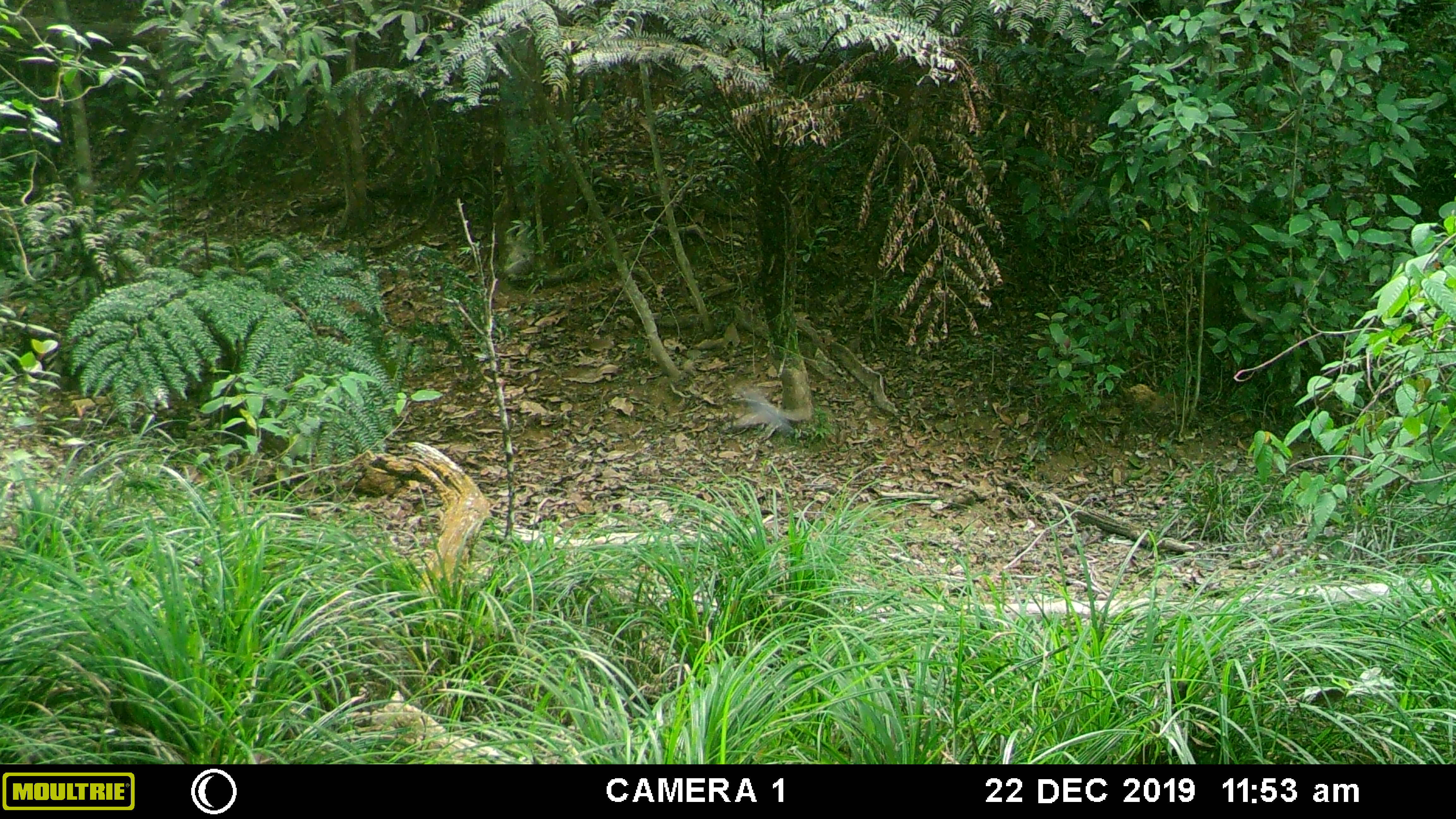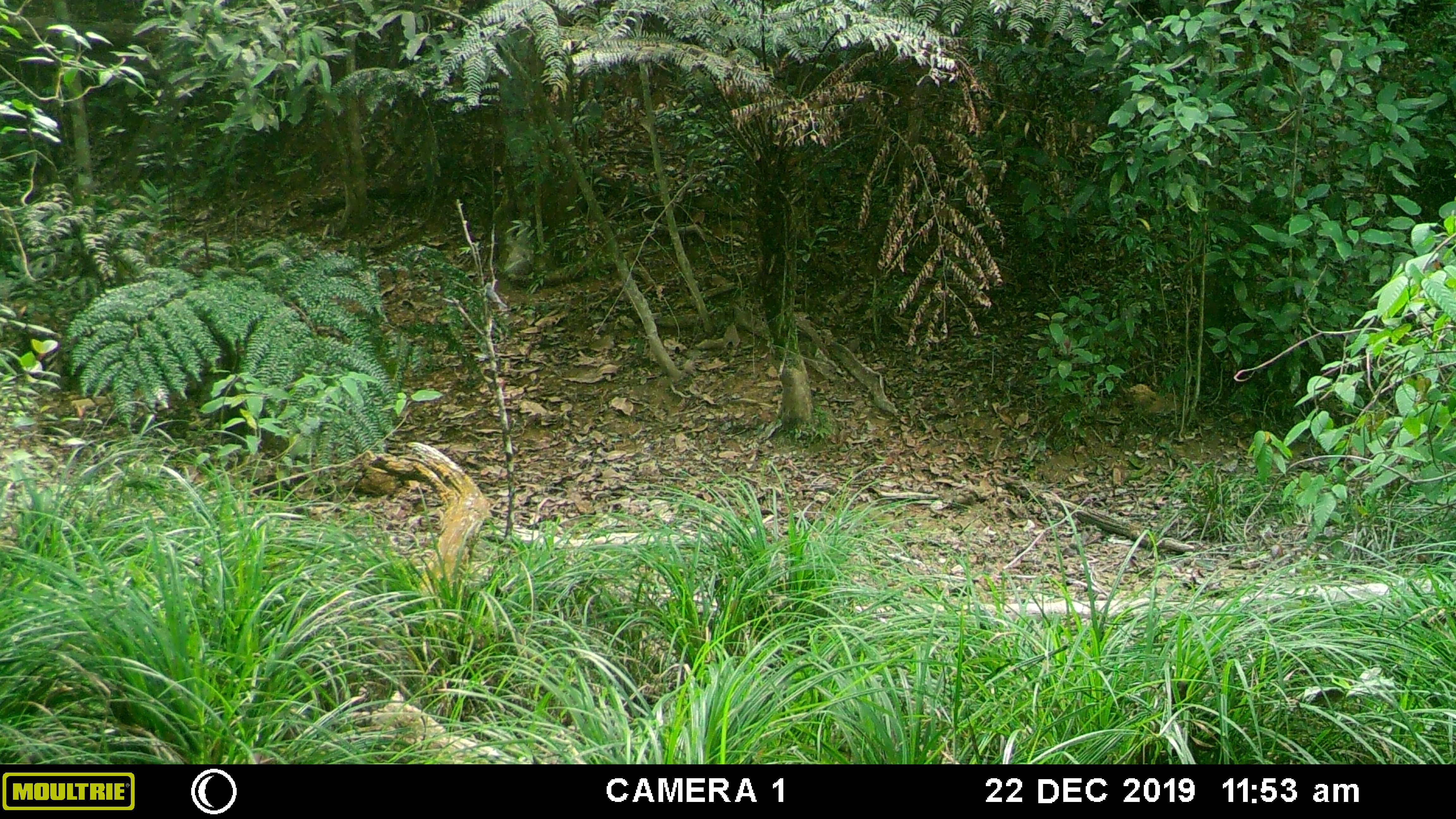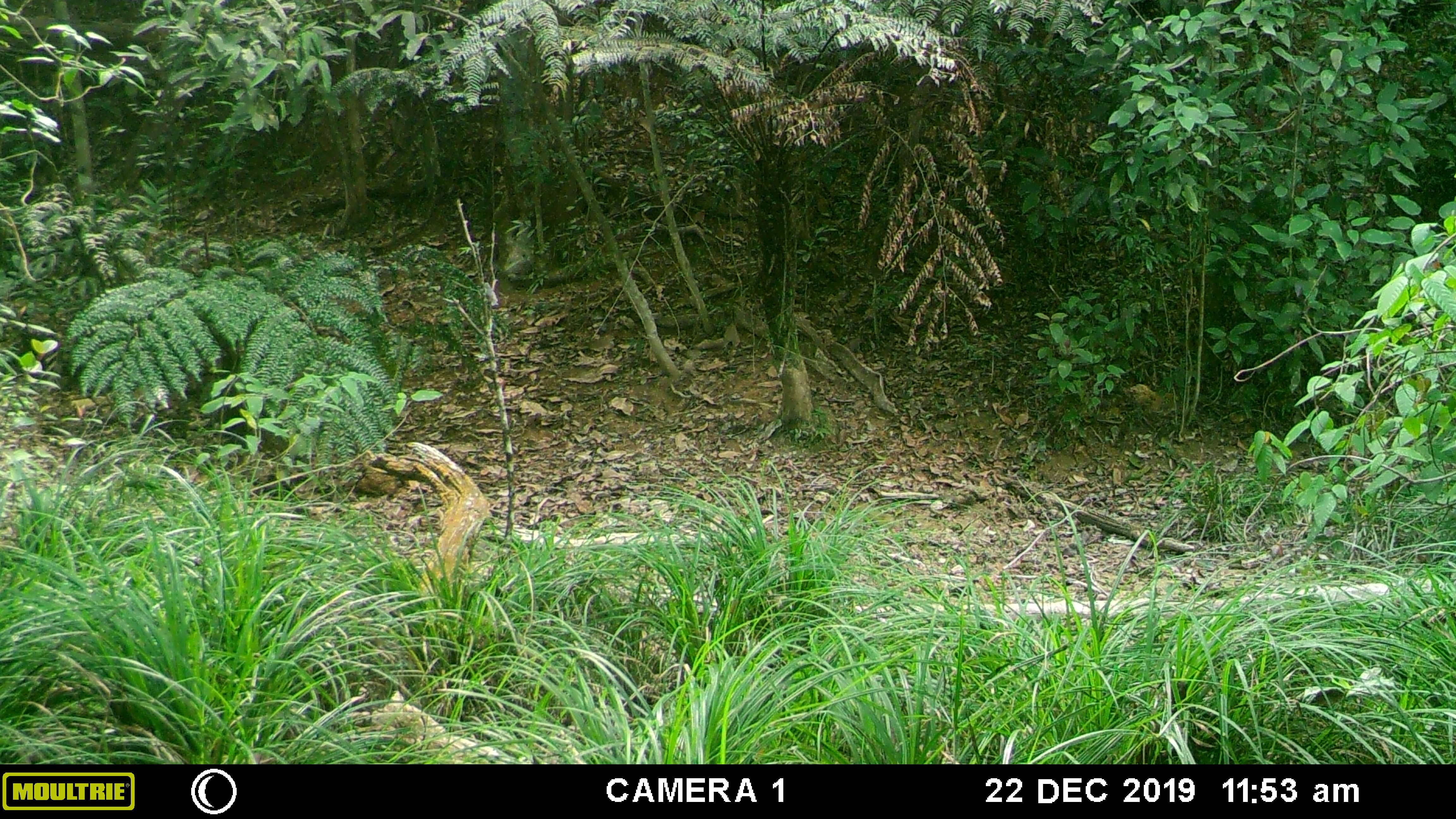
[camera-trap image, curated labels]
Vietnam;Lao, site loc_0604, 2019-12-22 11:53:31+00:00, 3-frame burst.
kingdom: Animalia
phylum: Chordata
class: Aves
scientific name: Aves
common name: bird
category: unidentified bird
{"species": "unidentified bird (bird) (Aves)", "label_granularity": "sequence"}